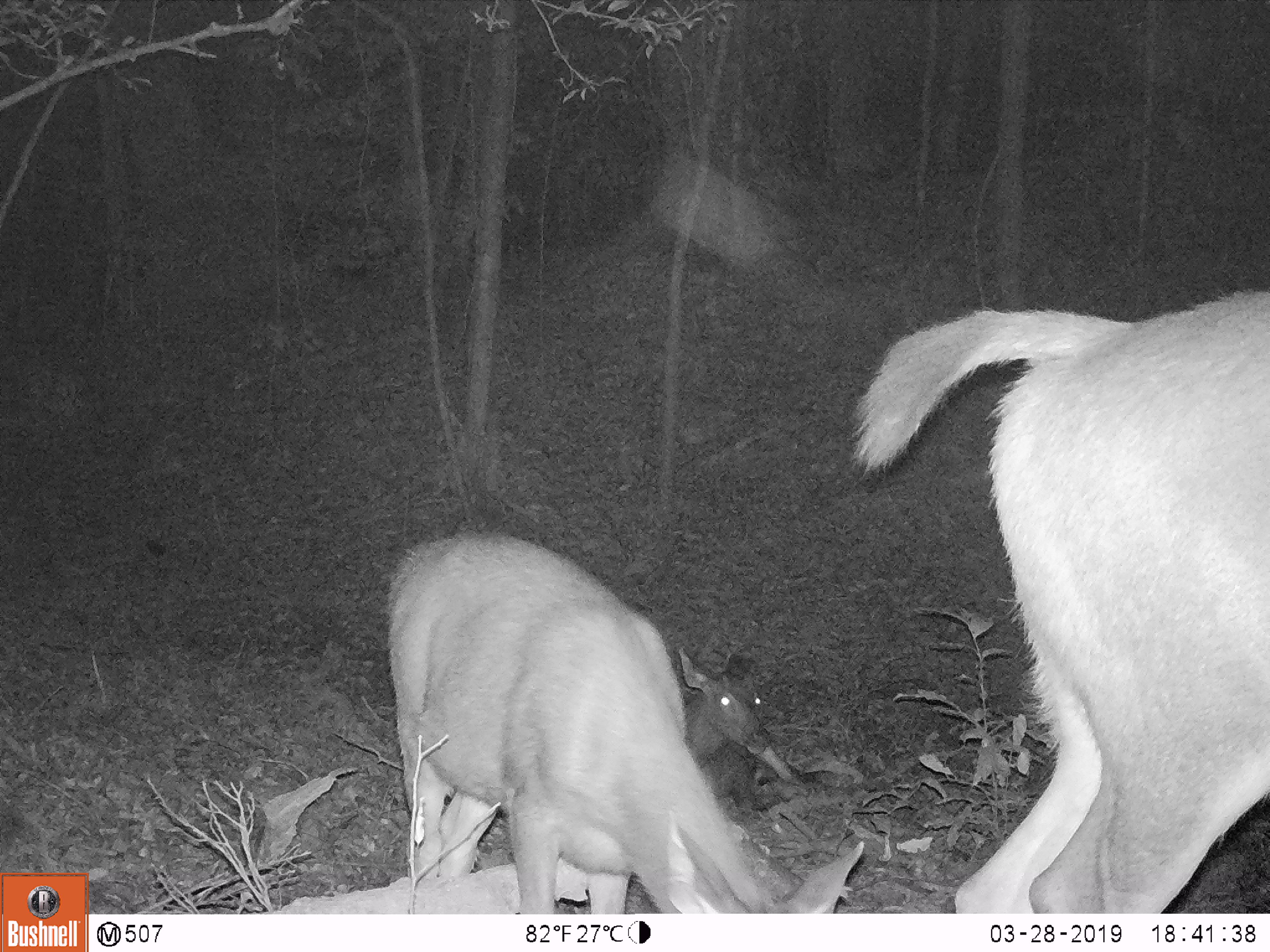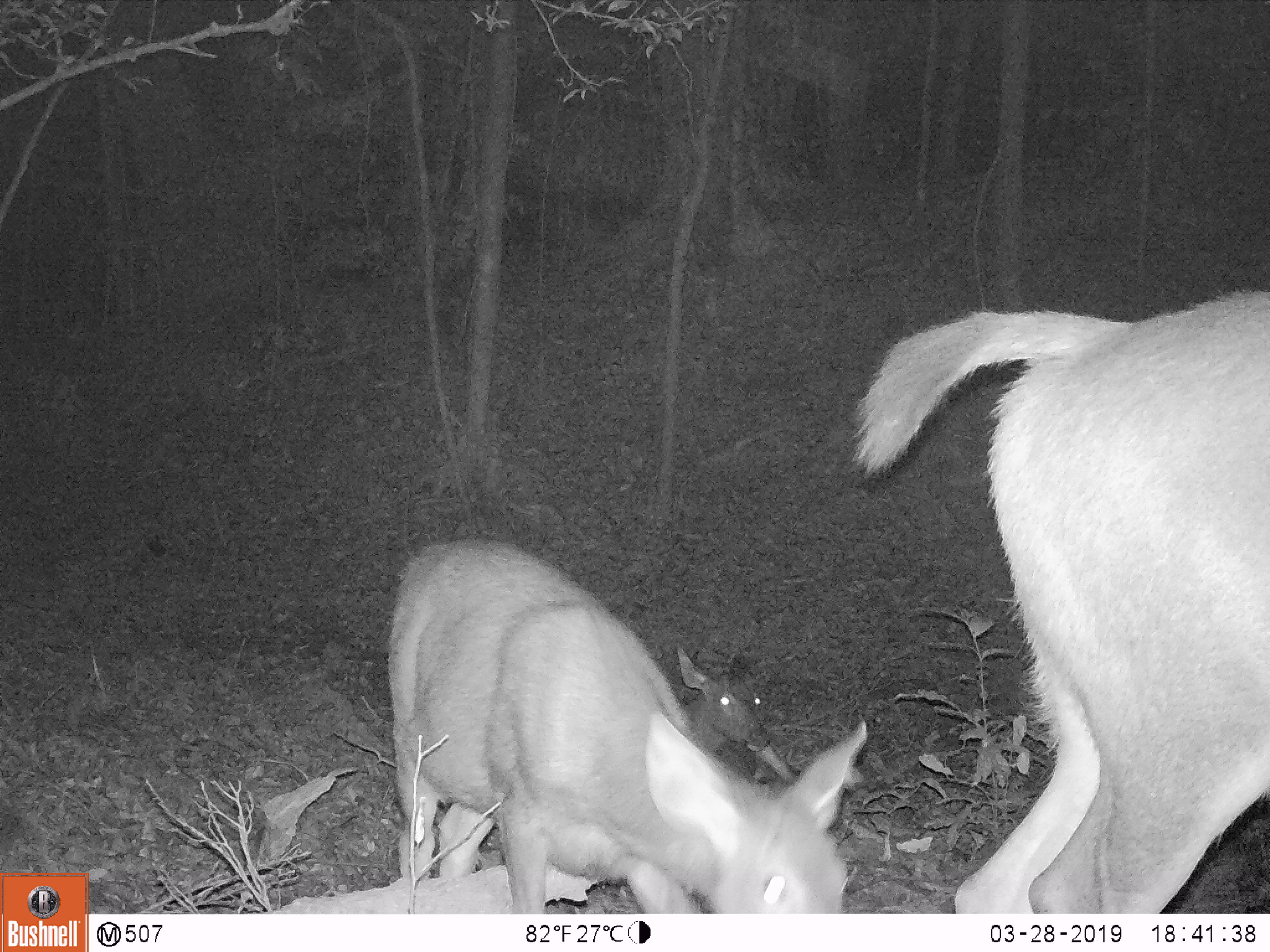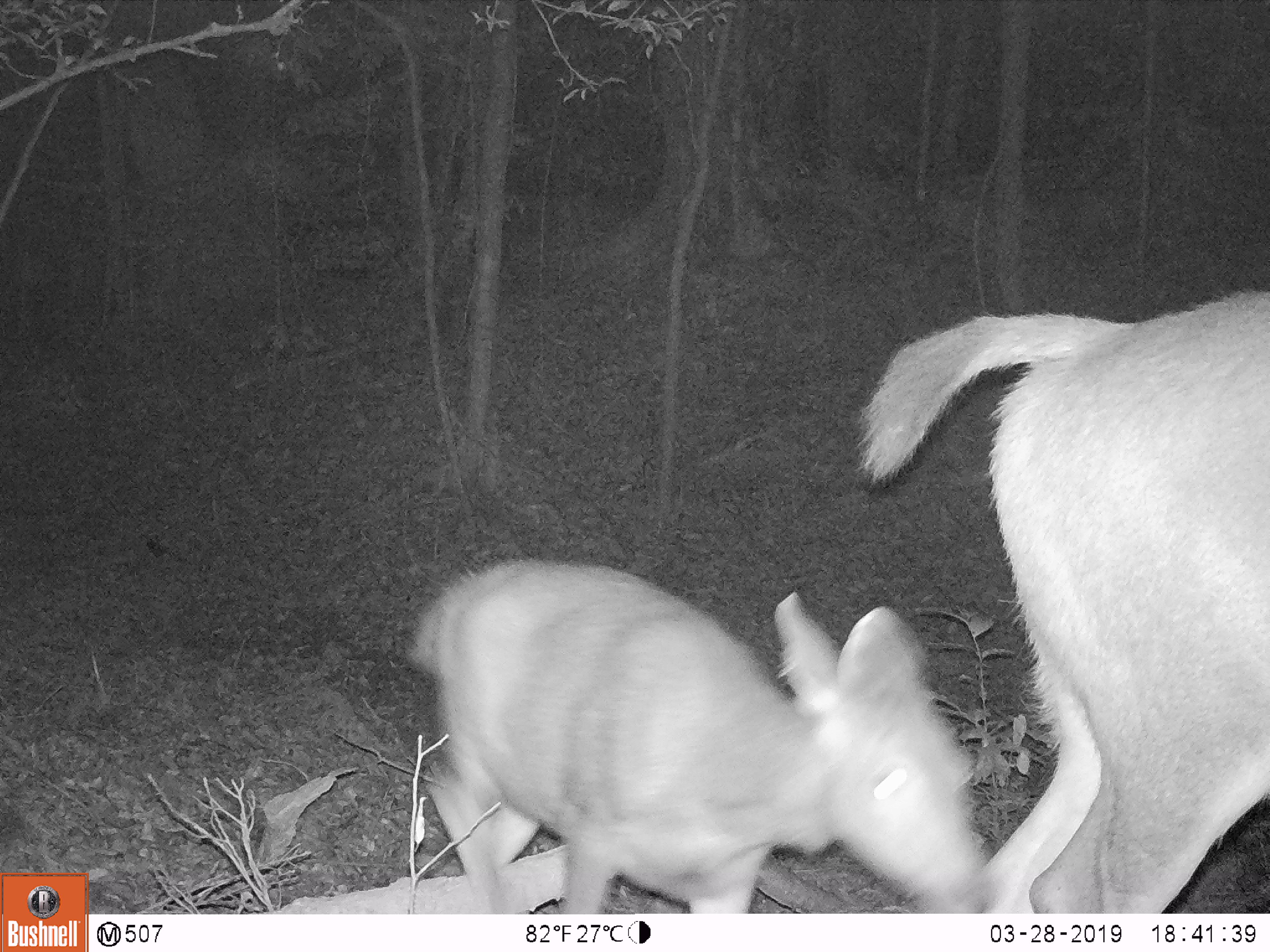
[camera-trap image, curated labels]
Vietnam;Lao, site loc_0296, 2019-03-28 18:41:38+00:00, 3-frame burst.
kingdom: Animalia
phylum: Chordata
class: Mammalia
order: Artiodactyla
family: Cervidae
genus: Rusa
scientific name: Rusa unicolor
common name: sambar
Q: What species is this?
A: Sambar (Rusa unicolor).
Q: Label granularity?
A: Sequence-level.